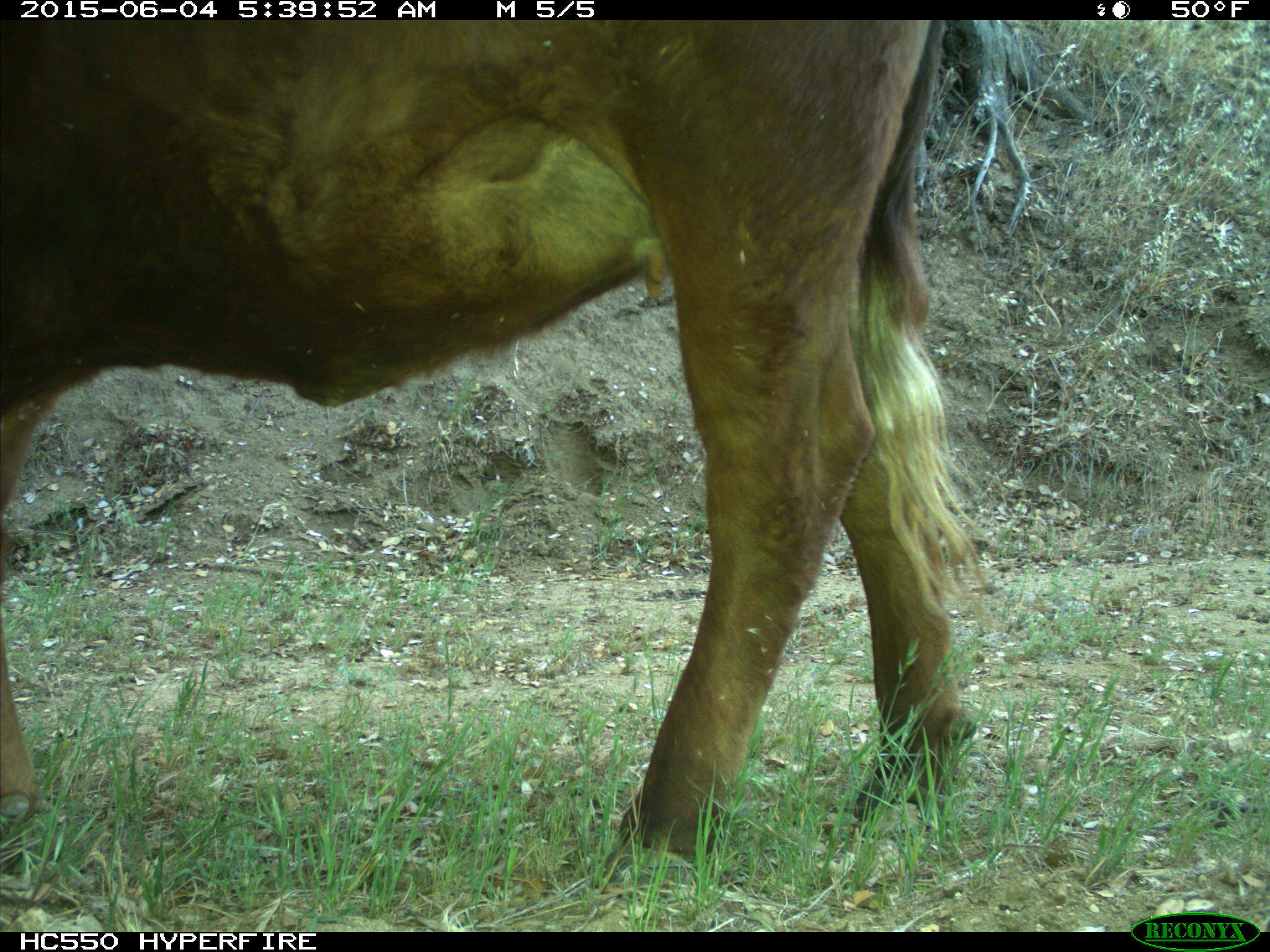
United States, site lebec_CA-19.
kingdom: Animalia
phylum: Chordata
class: Mammalia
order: Artiodactyla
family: Bovidae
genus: Bos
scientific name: Bos taurus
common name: domestic cow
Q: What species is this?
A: Bos taurus (domestic cow).